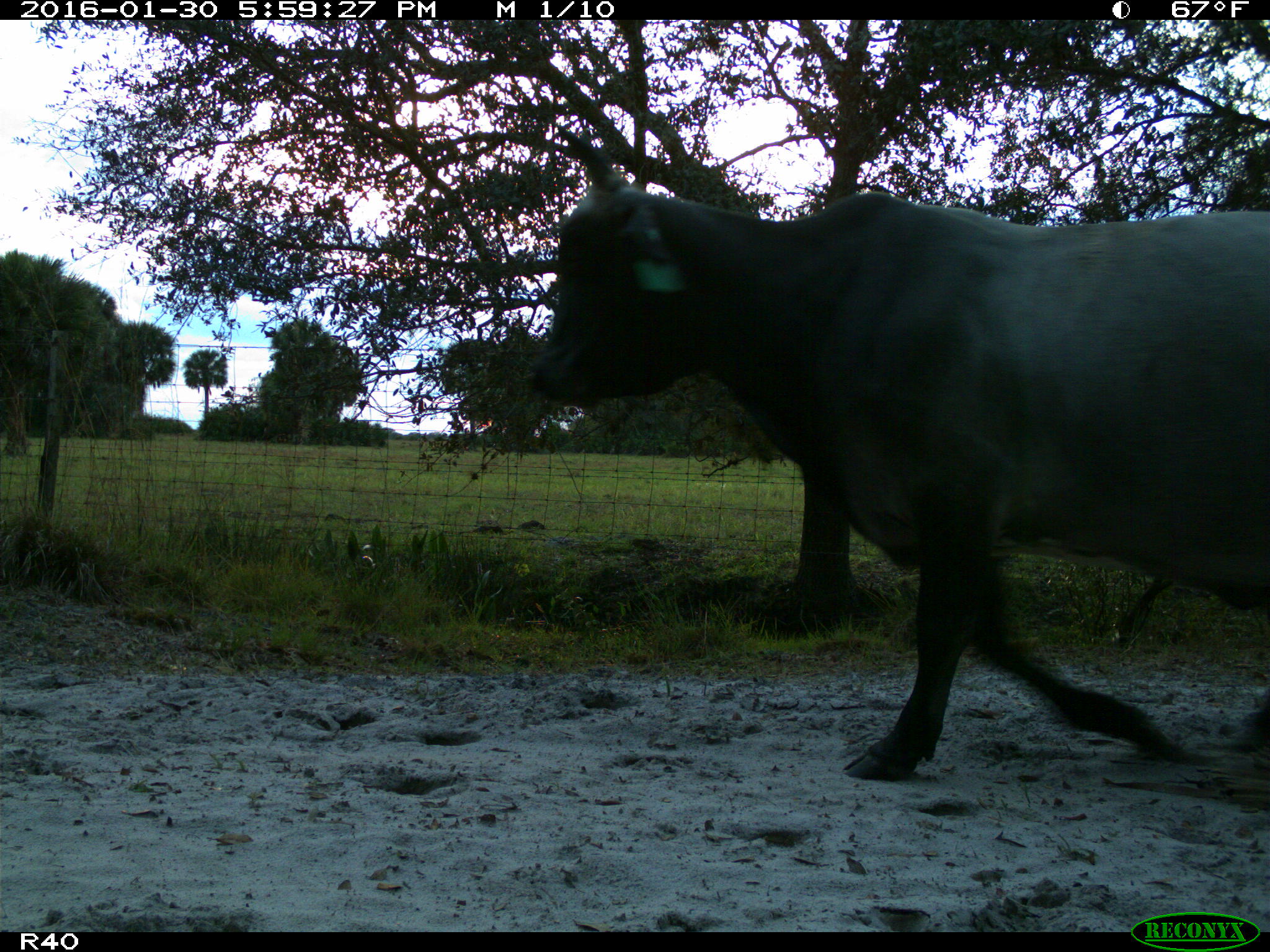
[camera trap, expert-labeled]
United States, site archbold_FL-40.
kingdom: Animalia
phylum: Chordata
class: Mammalia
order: Artiodactyla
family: Bovidae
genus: Bos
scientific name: Bos taurus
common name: domestic cow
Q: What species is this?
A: Bos taurus (domestic cow).